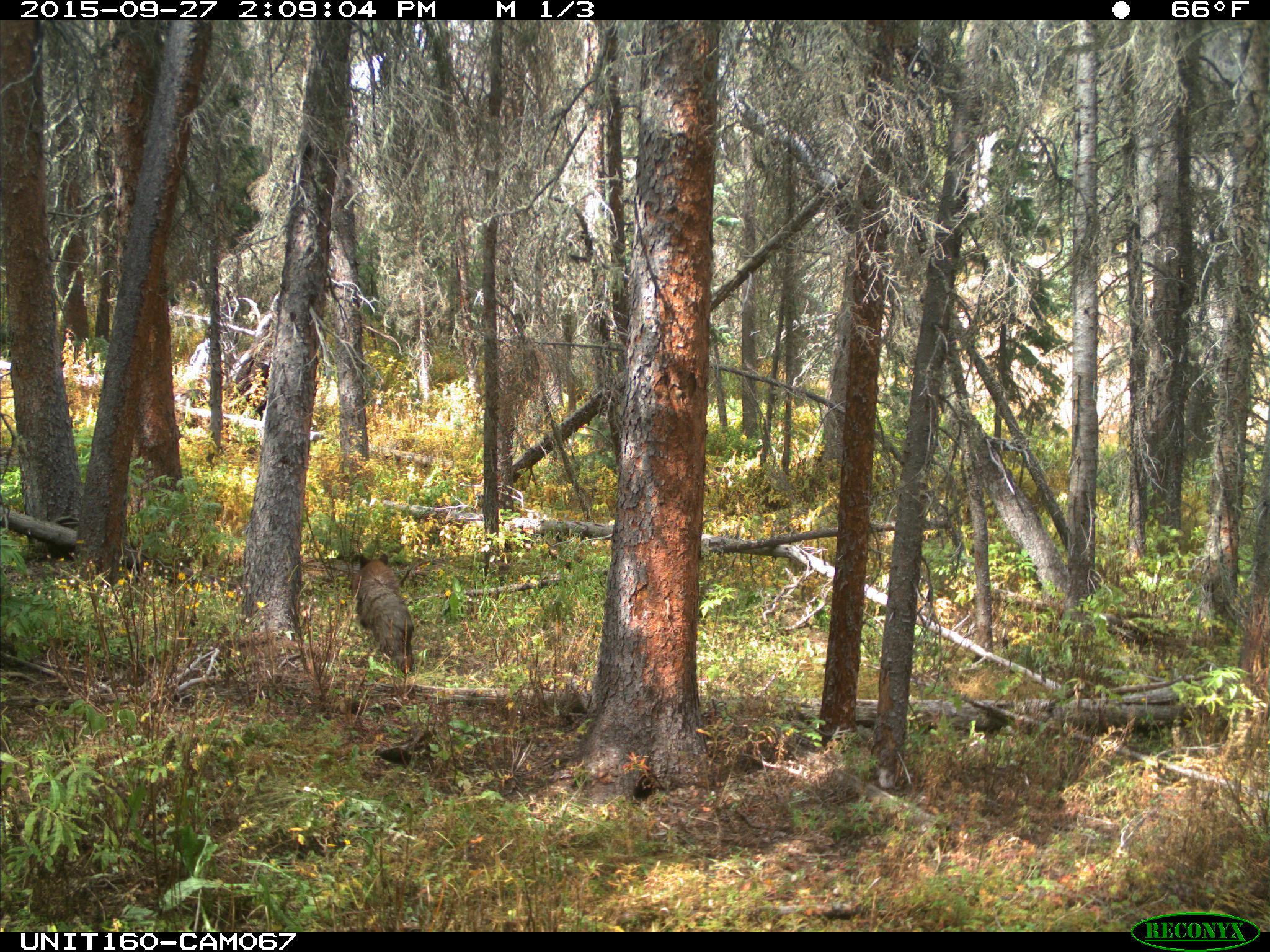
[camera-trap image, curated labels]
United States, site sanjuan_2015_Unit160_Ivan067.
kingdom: Animalia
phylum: Chordata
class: Mammalia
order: Carnivora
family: Ursidae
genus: Ursus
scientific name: Ursus americanus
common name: american black bear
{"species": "Ursus americanus (american black bear)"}